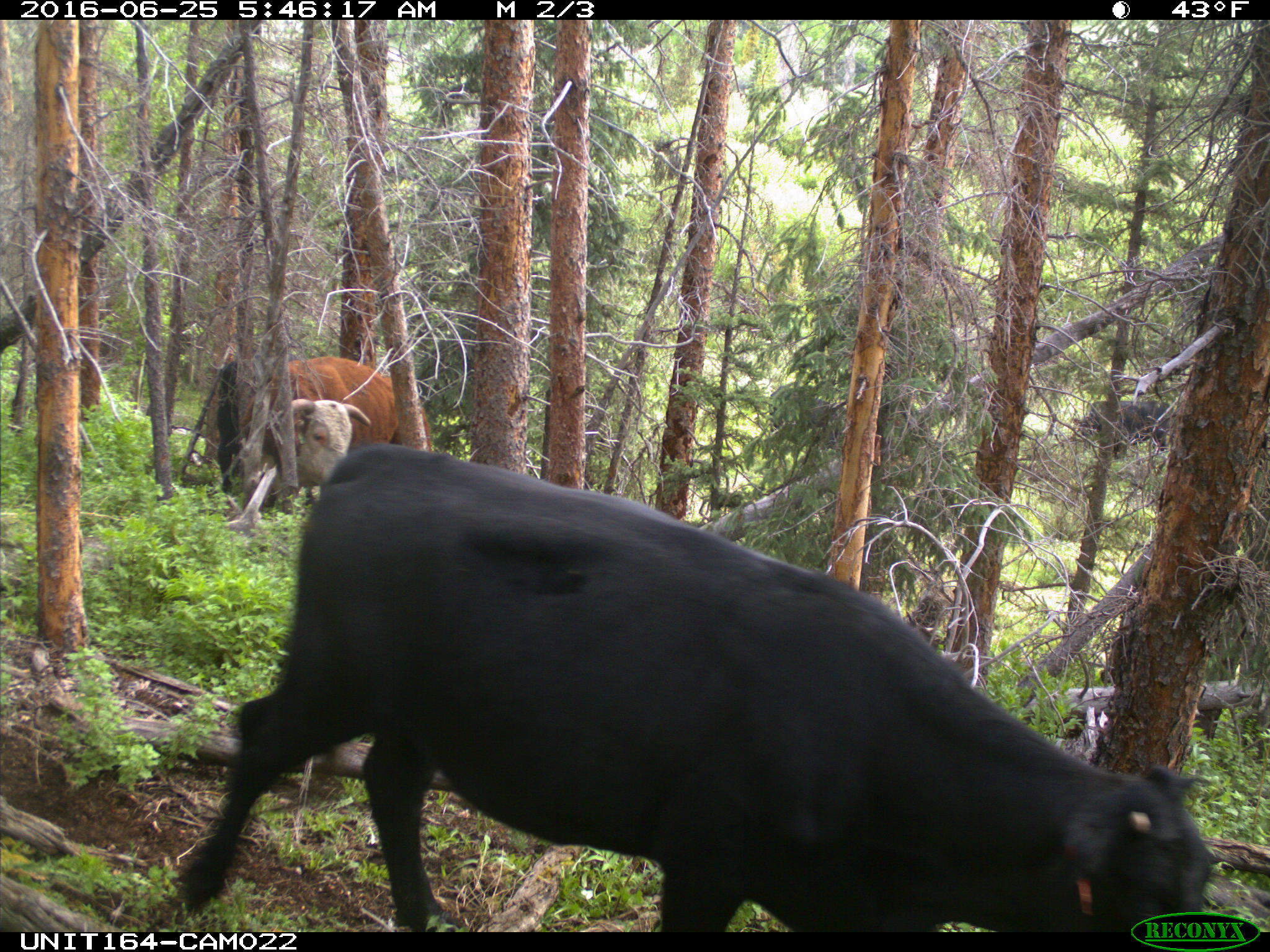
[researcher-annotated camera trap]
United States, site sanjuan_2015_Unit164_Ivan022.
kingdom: Animalia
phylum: Chordata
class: Mammalia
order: Artiodactyla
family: Bovidae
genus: Bos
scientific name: Bos taurus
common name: domestic cow